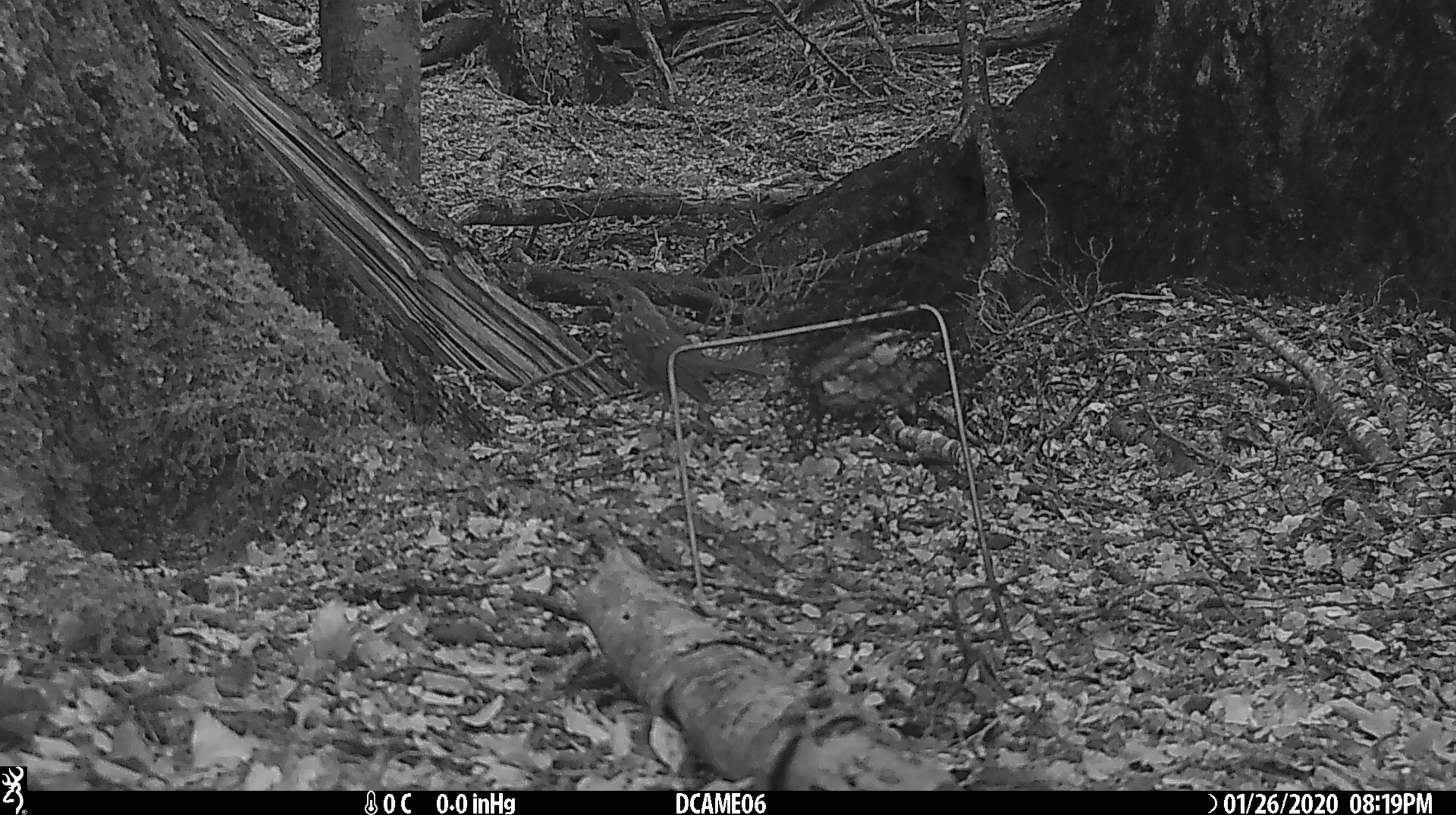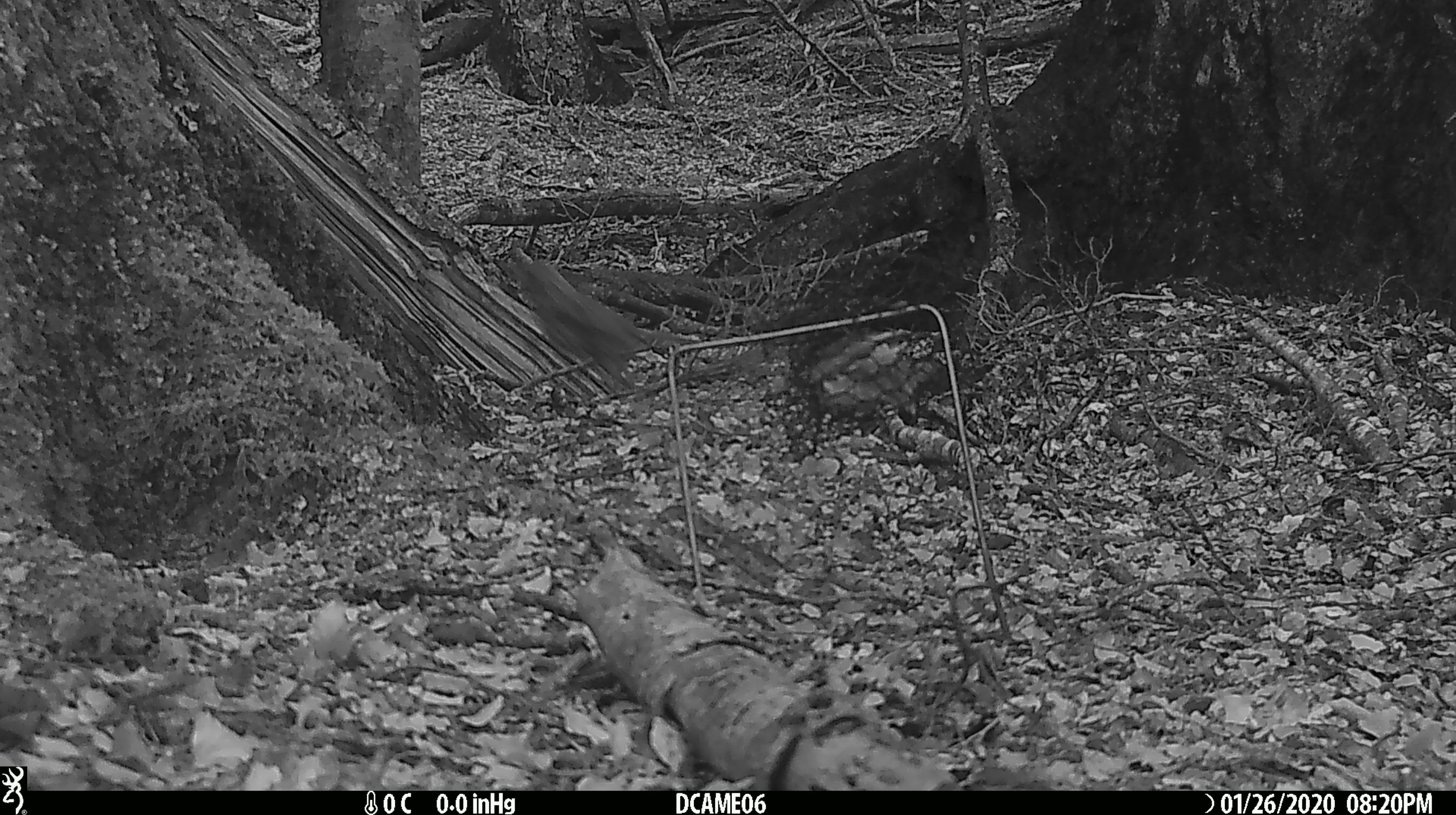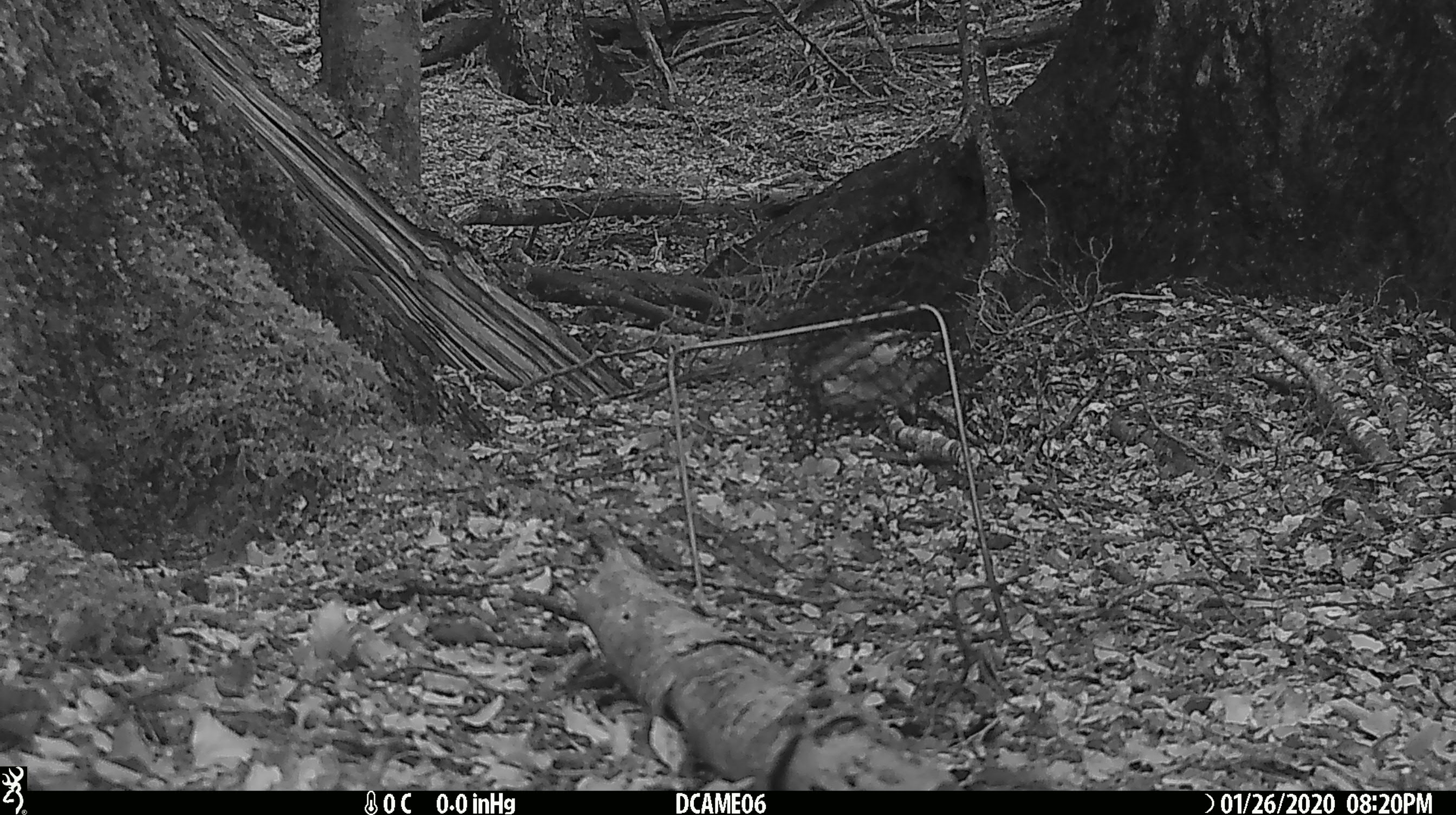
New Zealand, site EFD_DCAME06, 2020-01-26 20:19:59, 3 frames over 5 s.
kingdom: Animalia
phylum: Chordata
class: Aves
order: Passeriformes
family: Turdidae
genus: Turdus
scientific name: Turdus philomelos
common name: song thrush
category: thrush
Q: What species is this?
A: Thrush (song thrush) (Turdus philomelos).